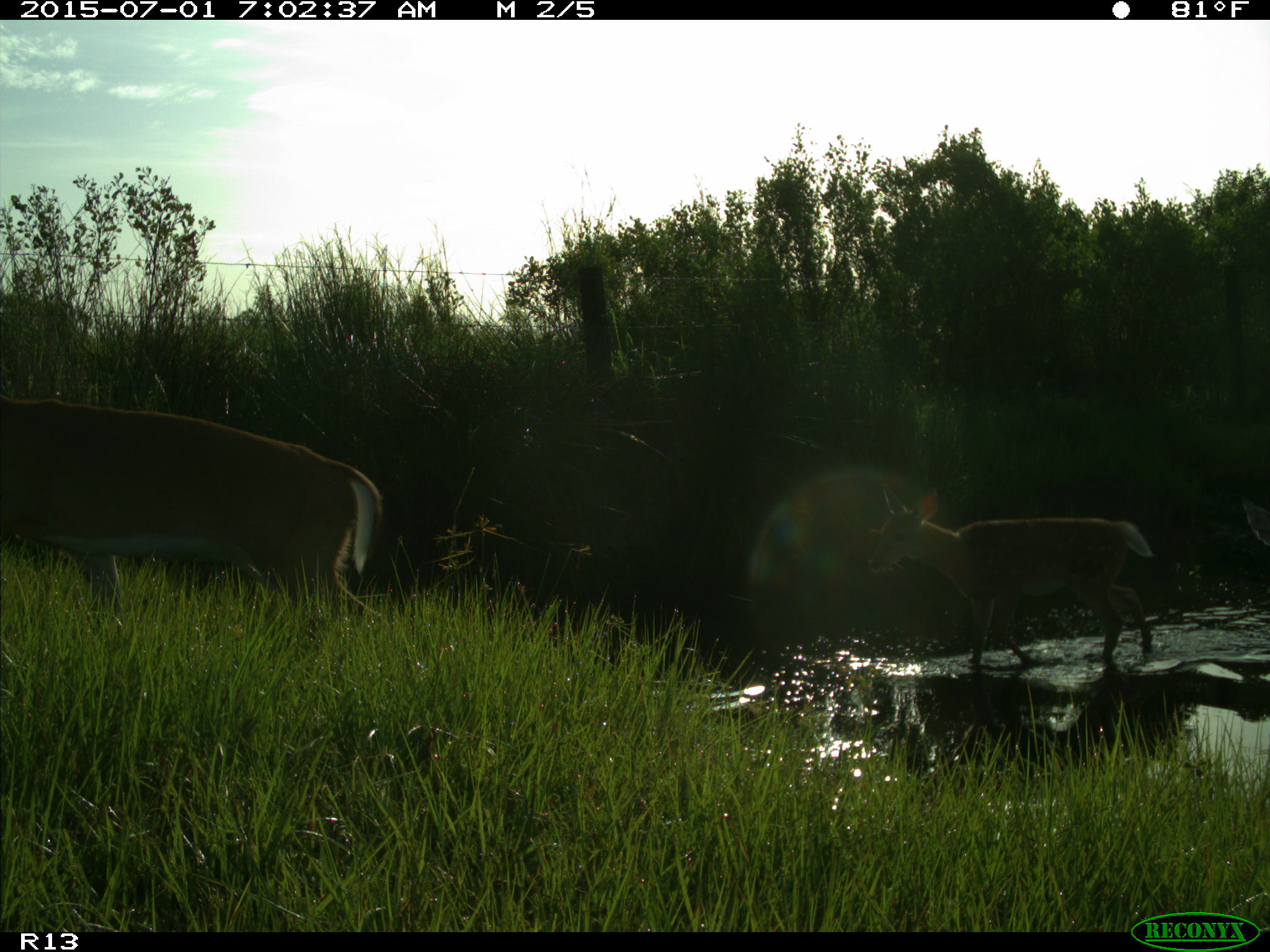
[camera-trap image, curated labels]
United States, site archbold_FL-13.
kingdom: Animalia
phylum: Chordata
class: Mammalia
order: Artiodactyla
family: Cervidae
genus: Odocoileus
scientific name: Odocoileus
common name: deer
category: unidentified deer